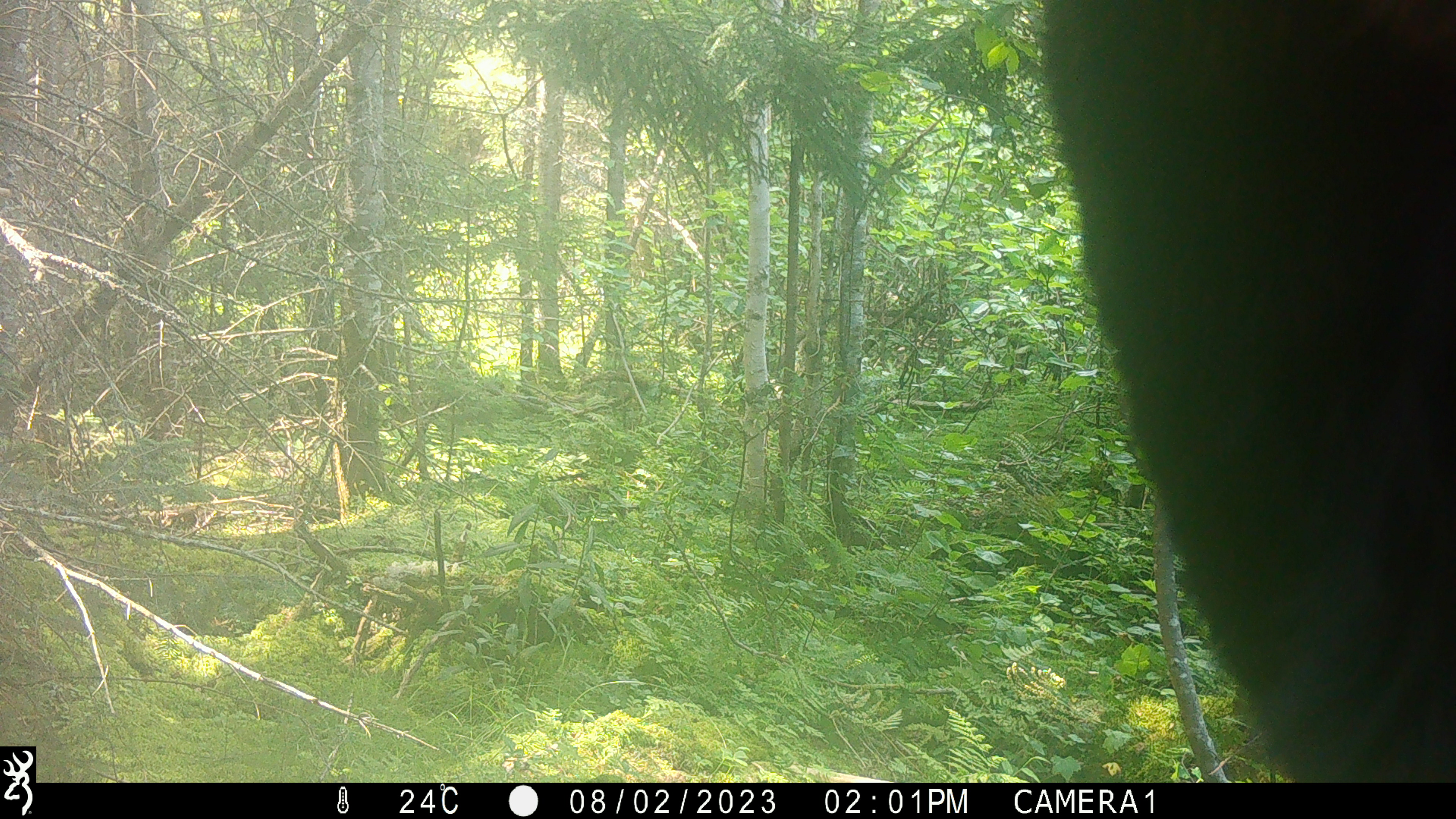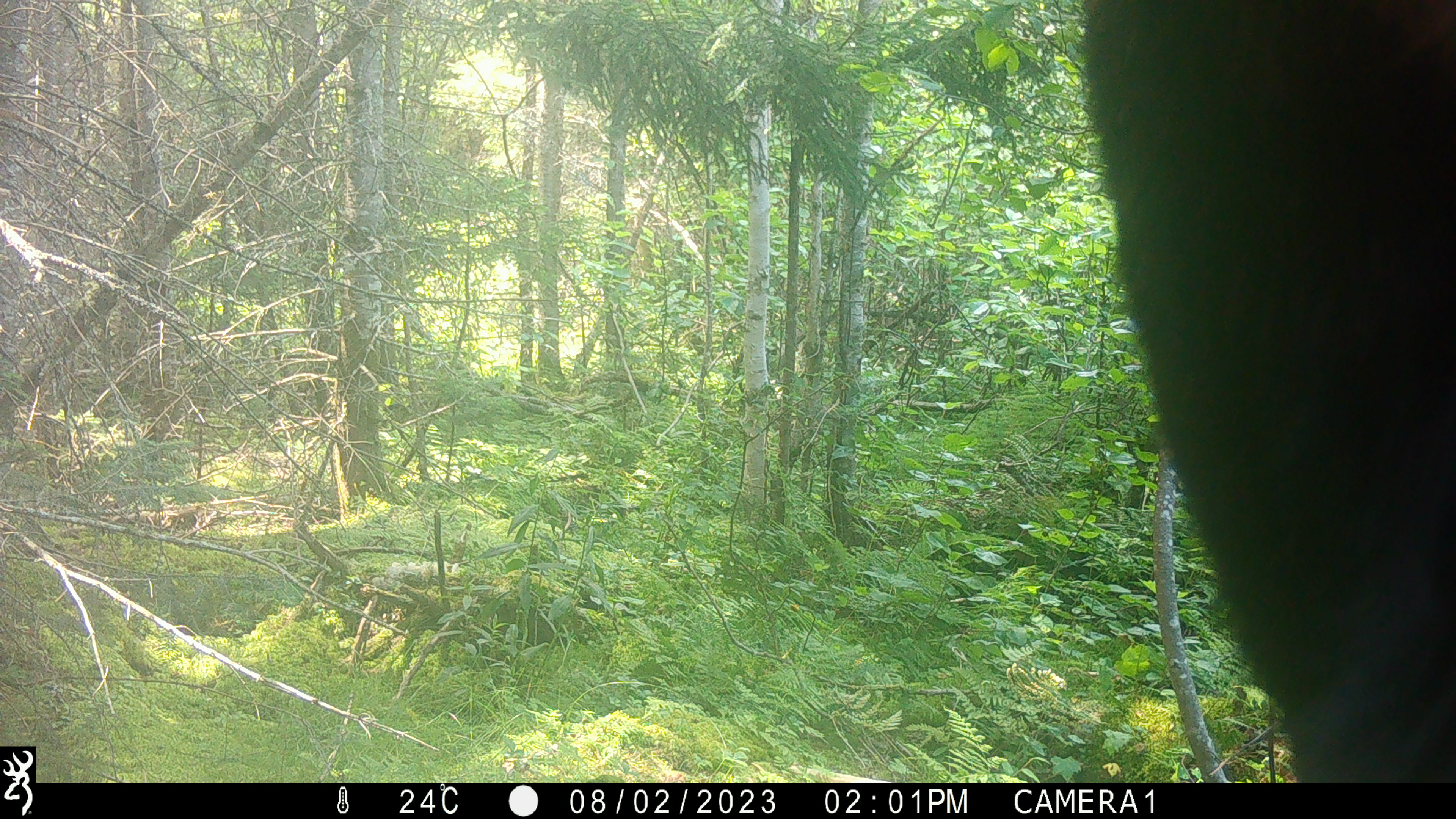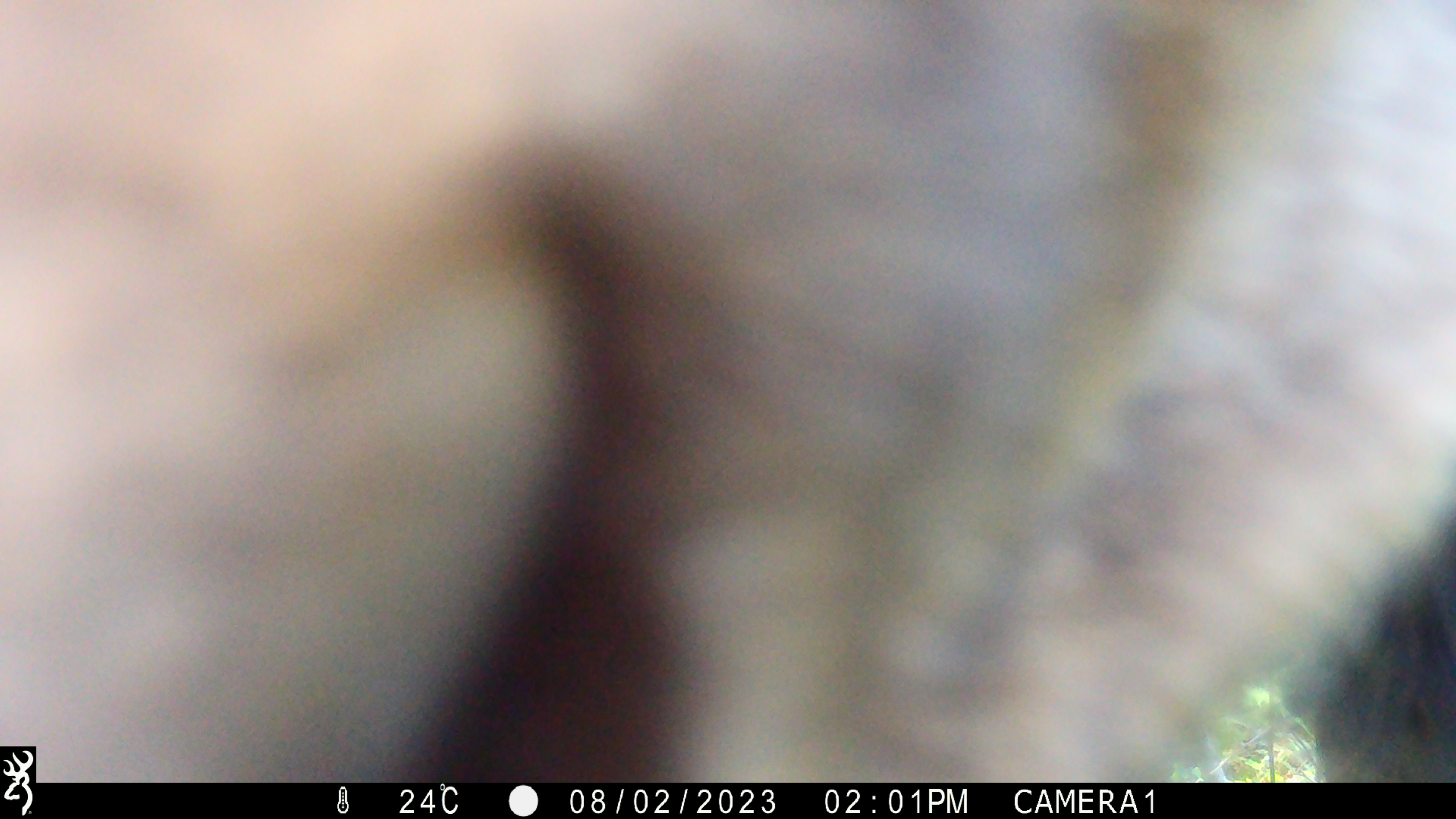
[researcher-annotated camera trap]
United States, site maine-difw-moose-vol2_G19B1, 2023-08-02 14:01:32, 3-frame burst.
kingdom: Animalia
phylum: Chordata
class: Mammalia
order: Artiodactyla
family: Cervidae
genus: Alces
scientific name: Alces alces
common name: moose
Moose (Alces alces).